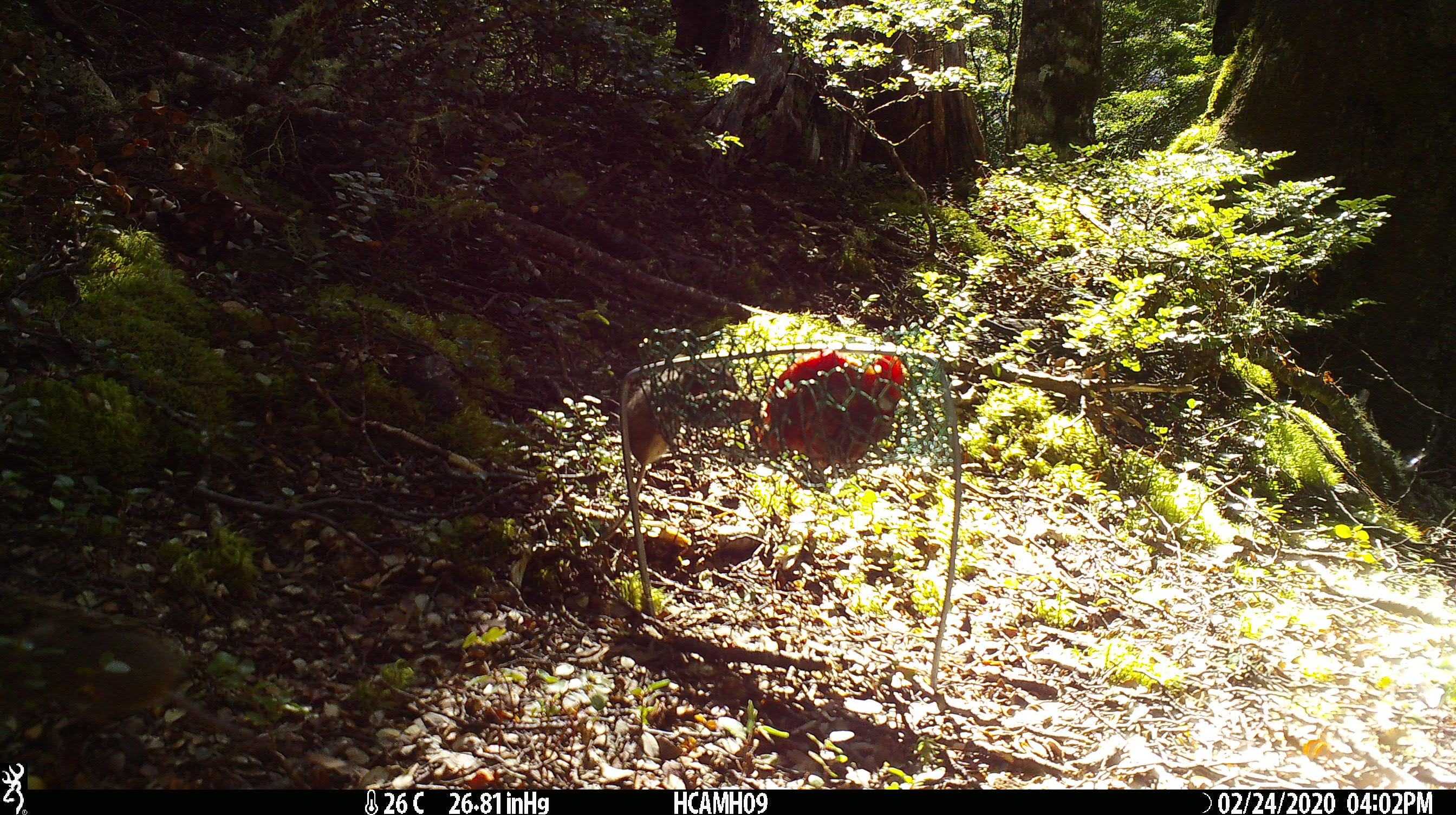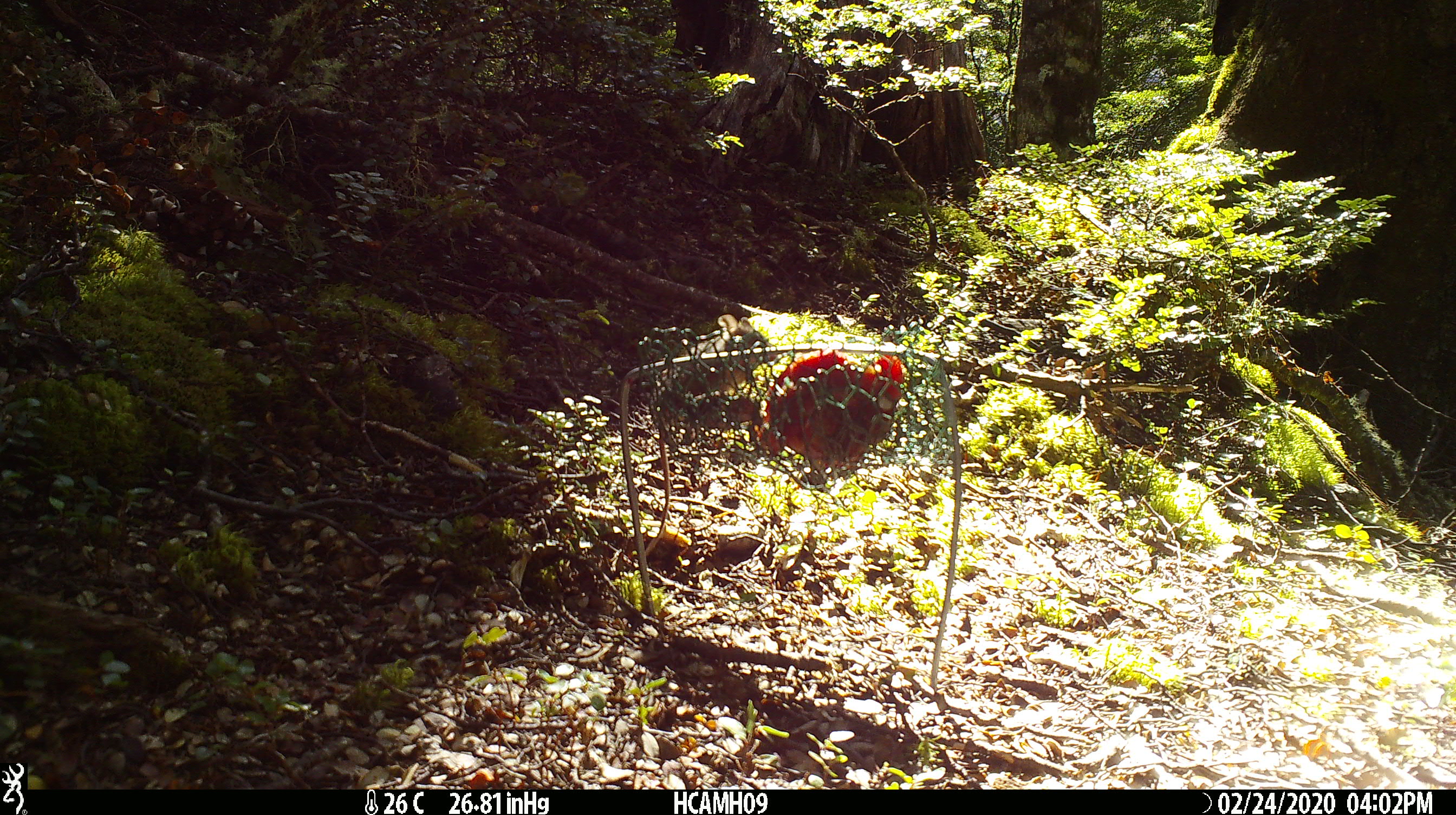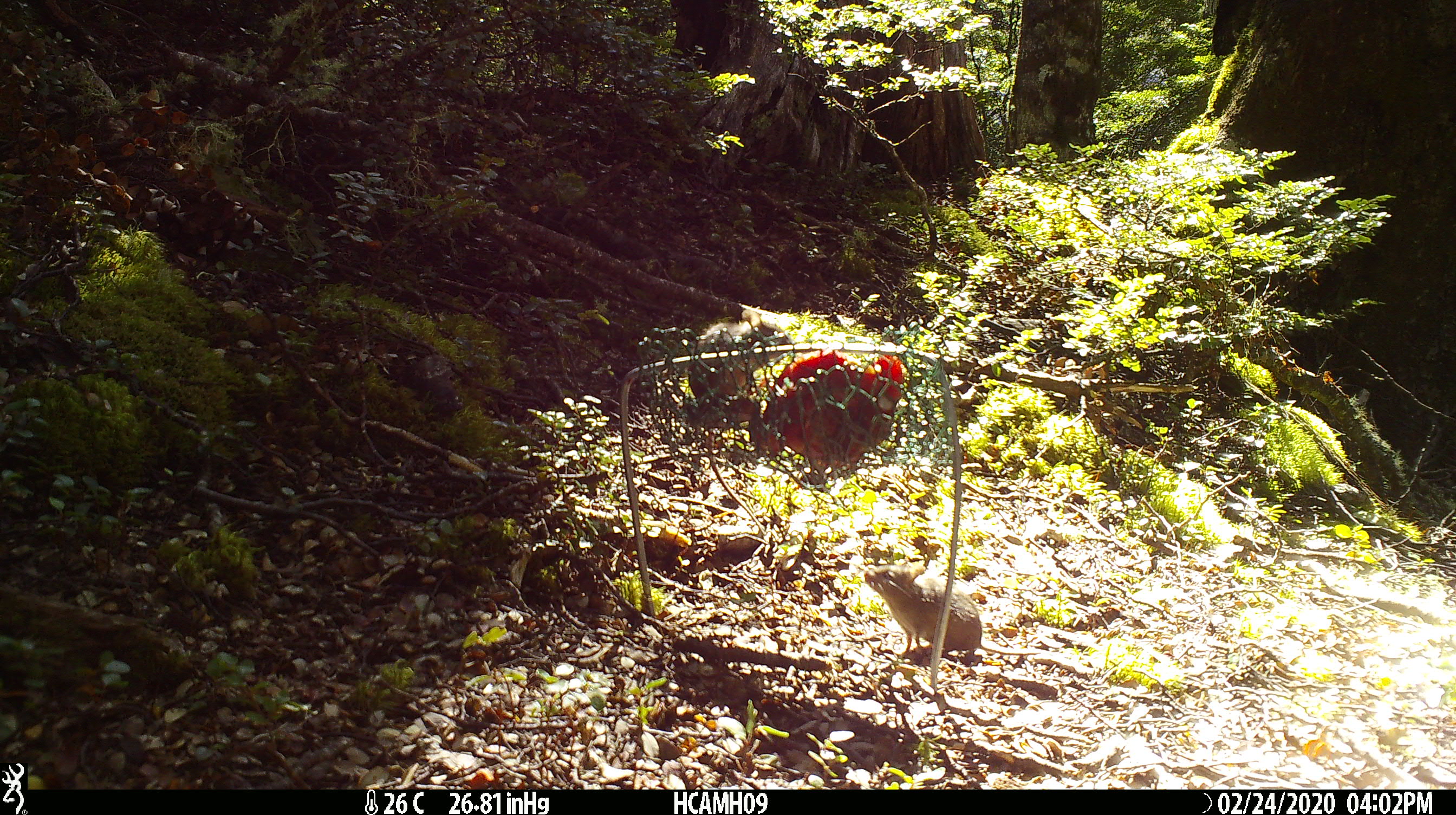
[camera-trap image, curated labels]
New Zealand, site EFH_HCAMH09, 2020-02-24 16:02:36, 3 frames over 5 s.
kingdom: Animalia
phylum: Chordata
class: Mammalia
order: Rodentia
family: Muridae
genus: Mus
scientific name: Mus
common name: mouse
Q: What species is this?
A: Mouse (Mus).